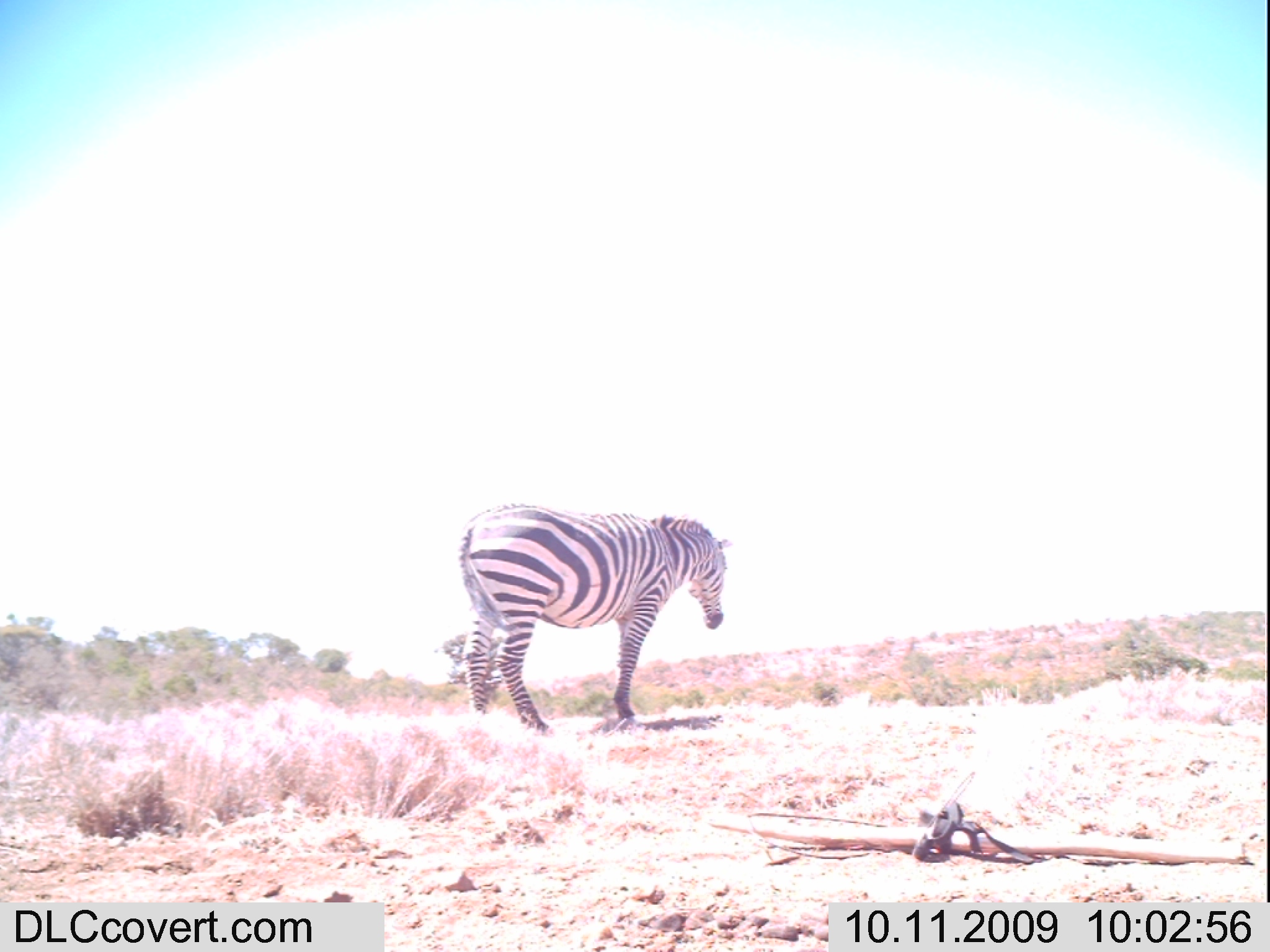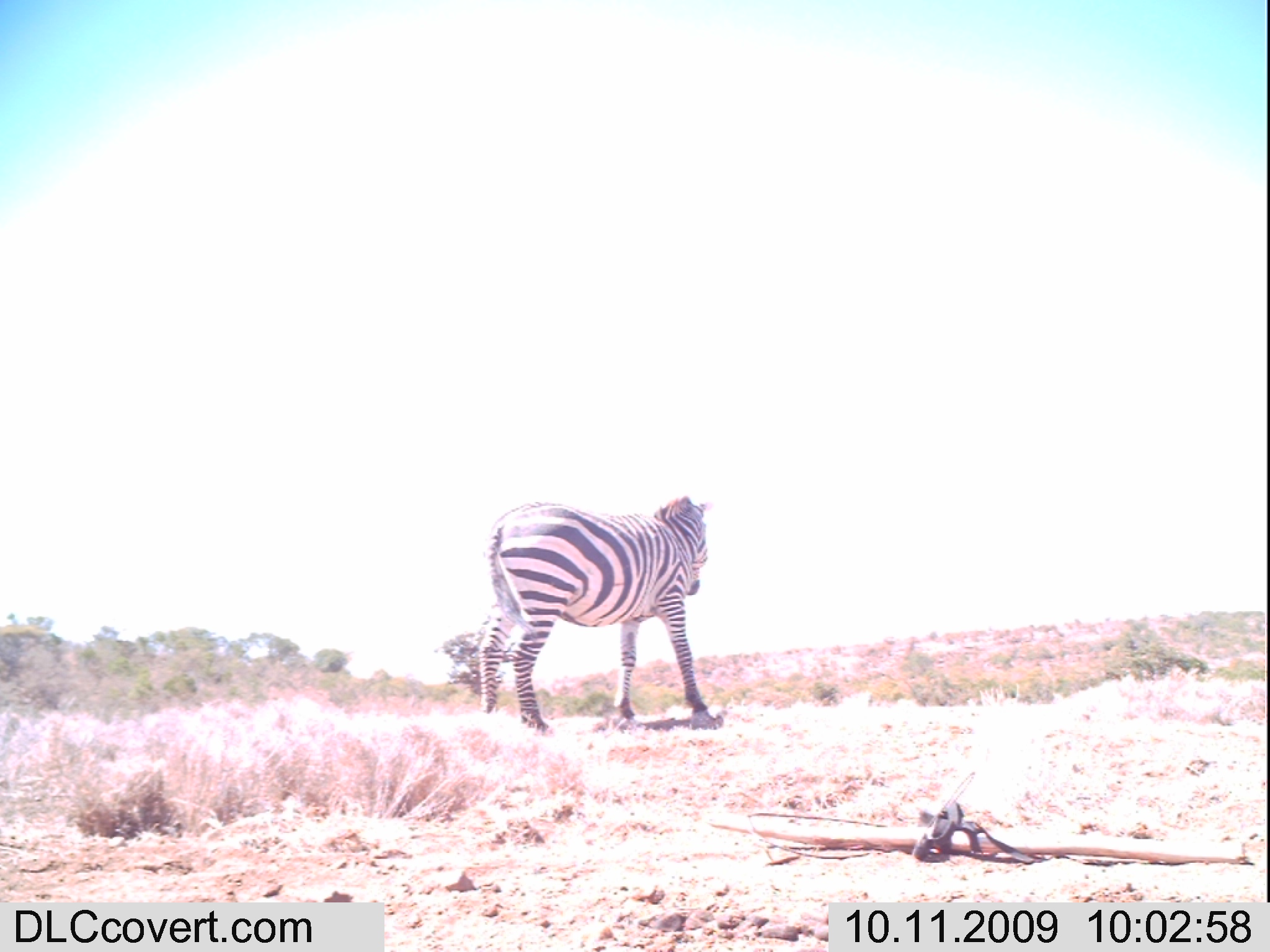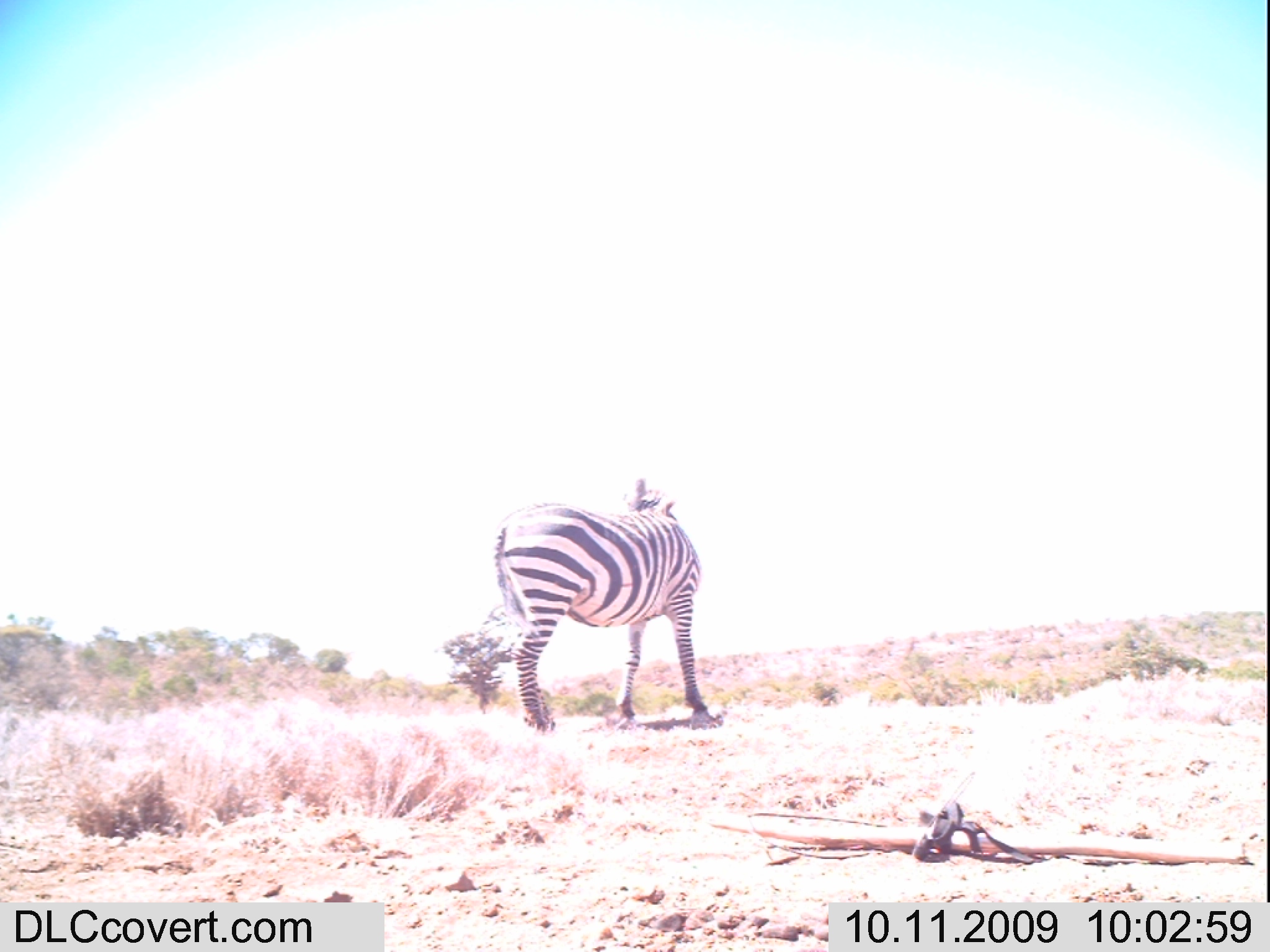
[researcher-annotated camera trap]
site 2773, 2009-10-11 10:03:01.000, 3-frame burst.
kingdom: Animalia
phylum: Chordata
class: Mammalia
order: Perissodactyla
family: Equidae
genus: Equus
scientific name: Equus quagga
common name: plains zebra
Equus quagga (plains zebra), count 1.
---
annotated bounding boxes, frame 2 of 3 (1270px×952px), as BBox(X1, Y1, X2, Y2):
equus quagga: BBox(475, 494, 717, 736)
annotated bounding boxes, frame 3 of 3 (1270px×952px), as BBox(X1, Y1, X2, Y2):
equus quagga: BBox(490, 476, 715, 736)